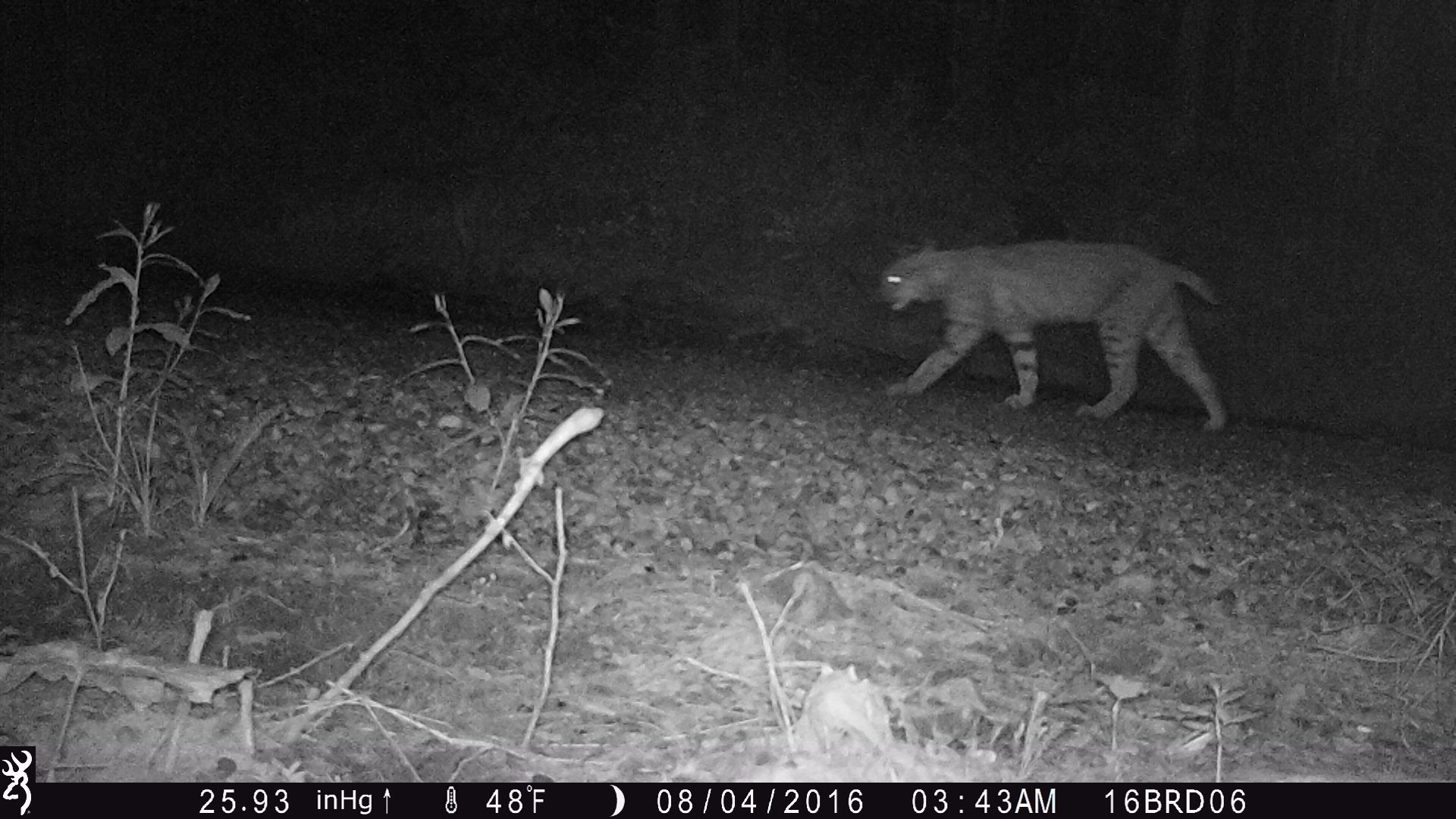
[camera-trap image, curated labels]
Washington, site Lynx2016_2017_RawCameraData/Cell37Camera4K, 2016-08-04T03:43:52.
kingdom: Animalia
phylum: Chordata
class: Mammalia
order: Carnivora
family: Felidae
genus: Lynx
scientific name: Lynx rufus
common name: bobcat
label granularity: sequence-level